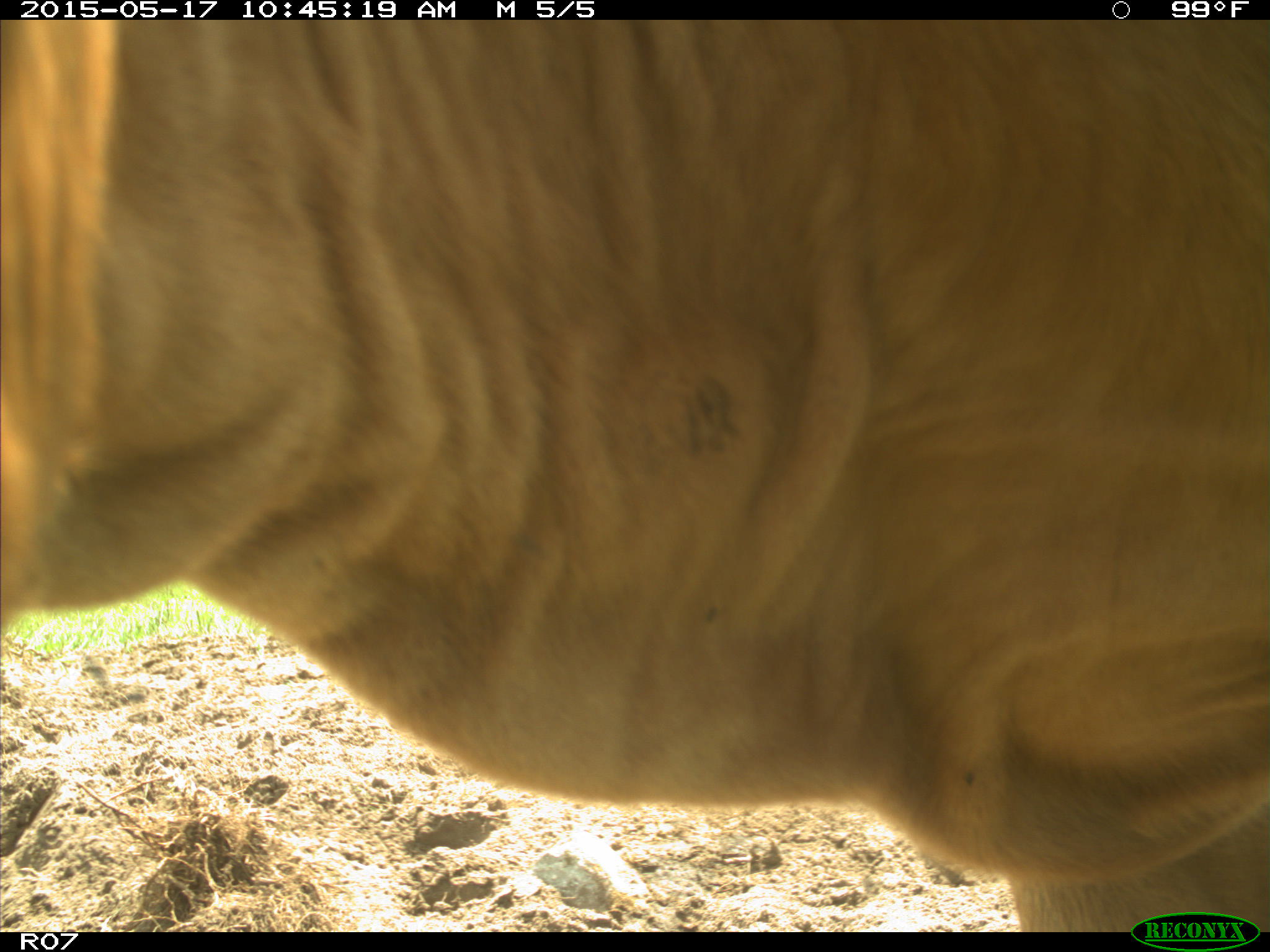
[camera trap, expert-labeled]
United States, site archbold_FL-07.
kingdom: Animalia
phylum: Chordata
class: Mammalia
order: Artiodactyla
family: Bovidae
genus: Bos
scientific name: Bos taurus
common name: domestic cow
Bos taurus (domestic cow).